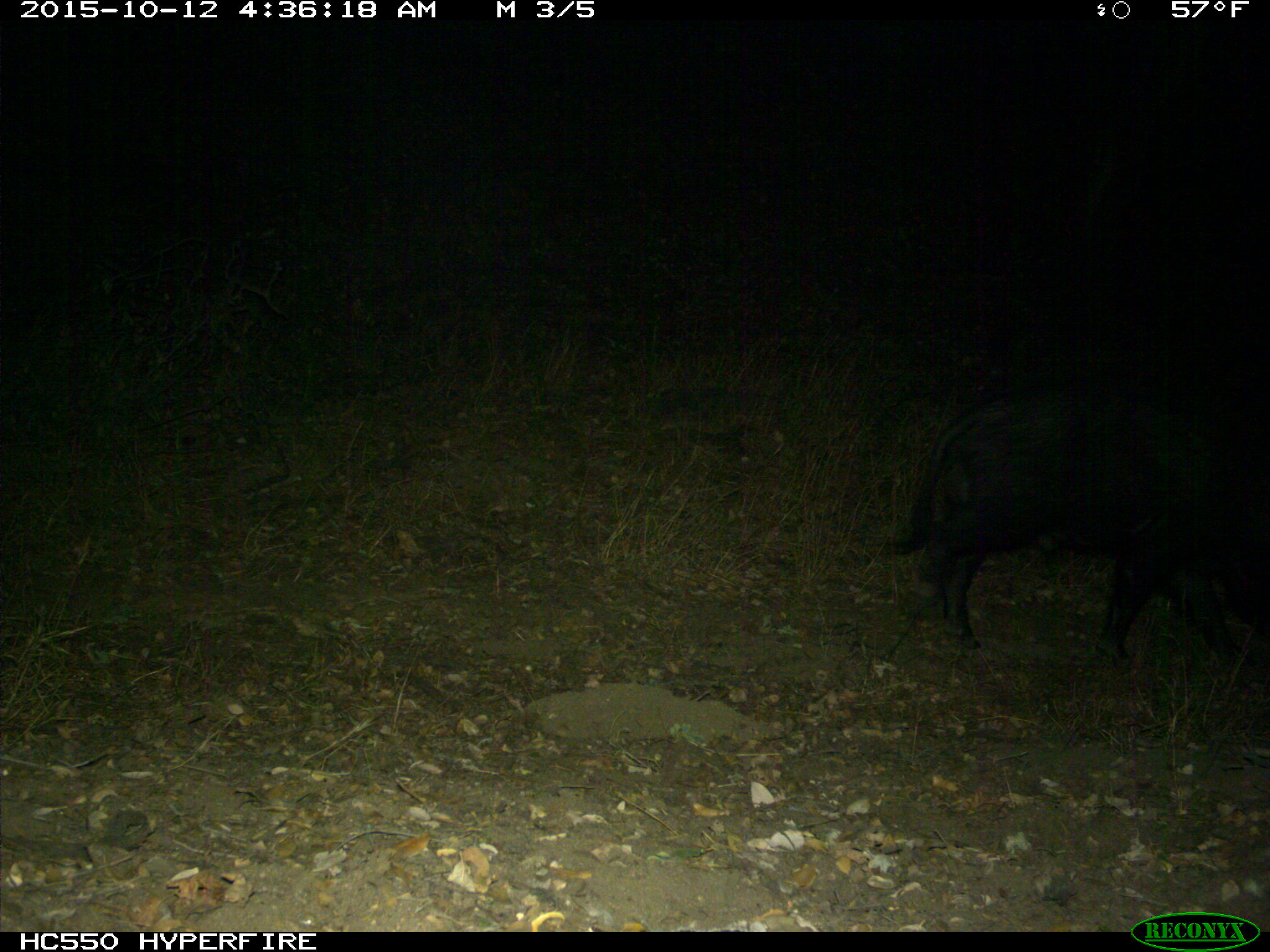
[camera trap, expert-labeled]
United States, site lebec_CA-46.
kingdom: Animalia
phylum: Chordata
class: Mammalia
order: Artiodactyla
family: Suidae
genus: Sus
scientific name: Sus scrofa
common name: wild boar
Sus scrofa (wild boar).